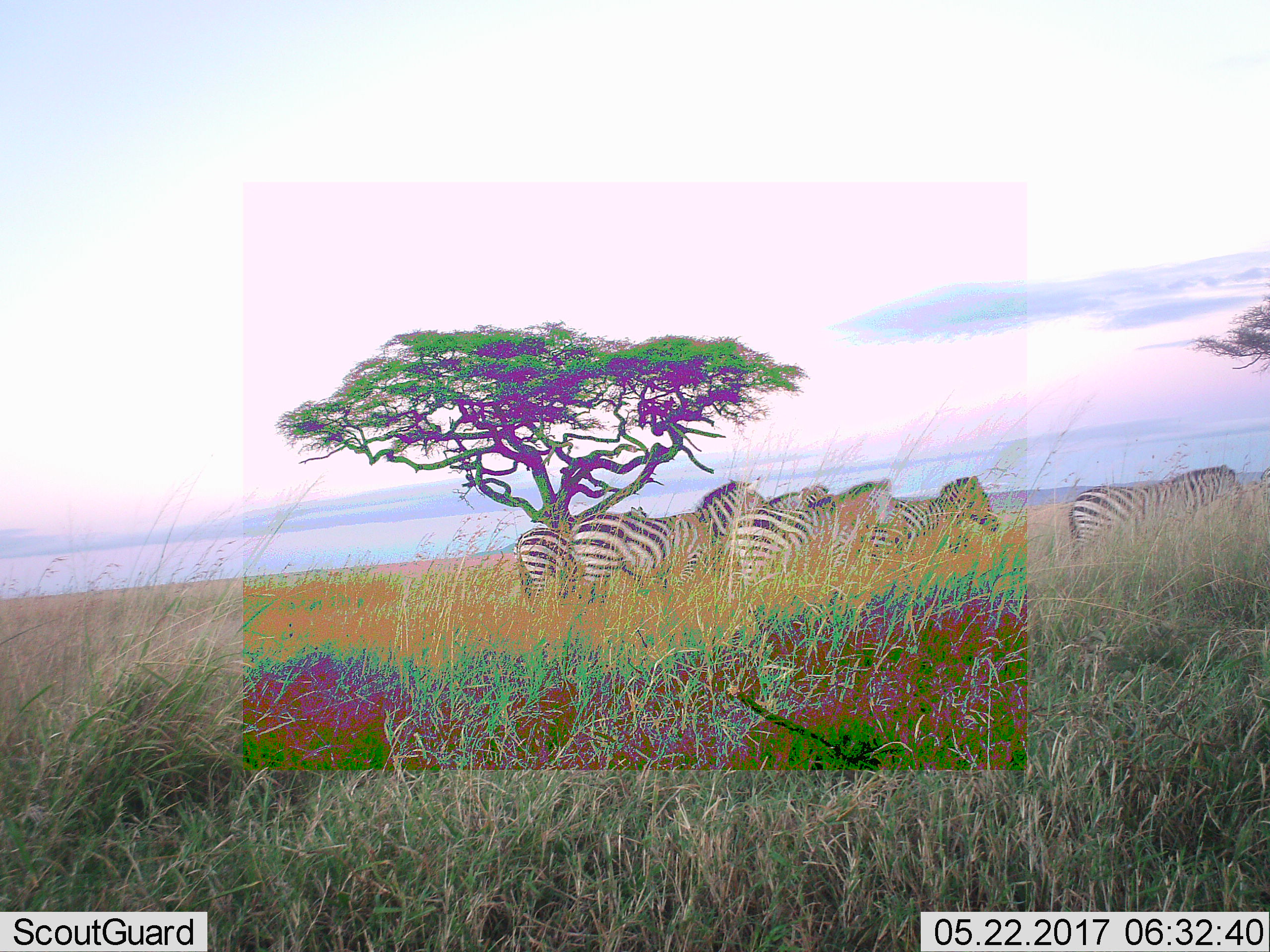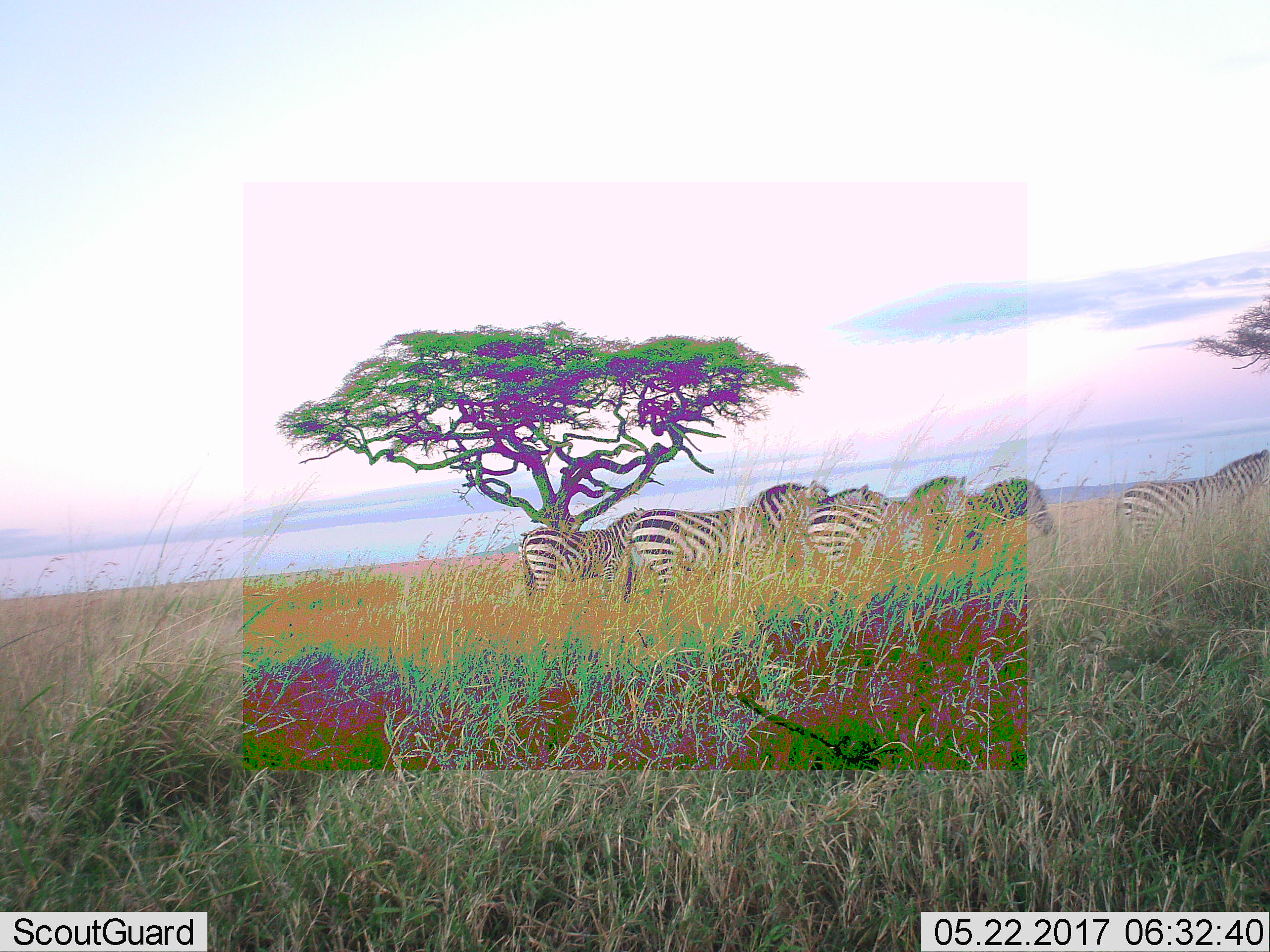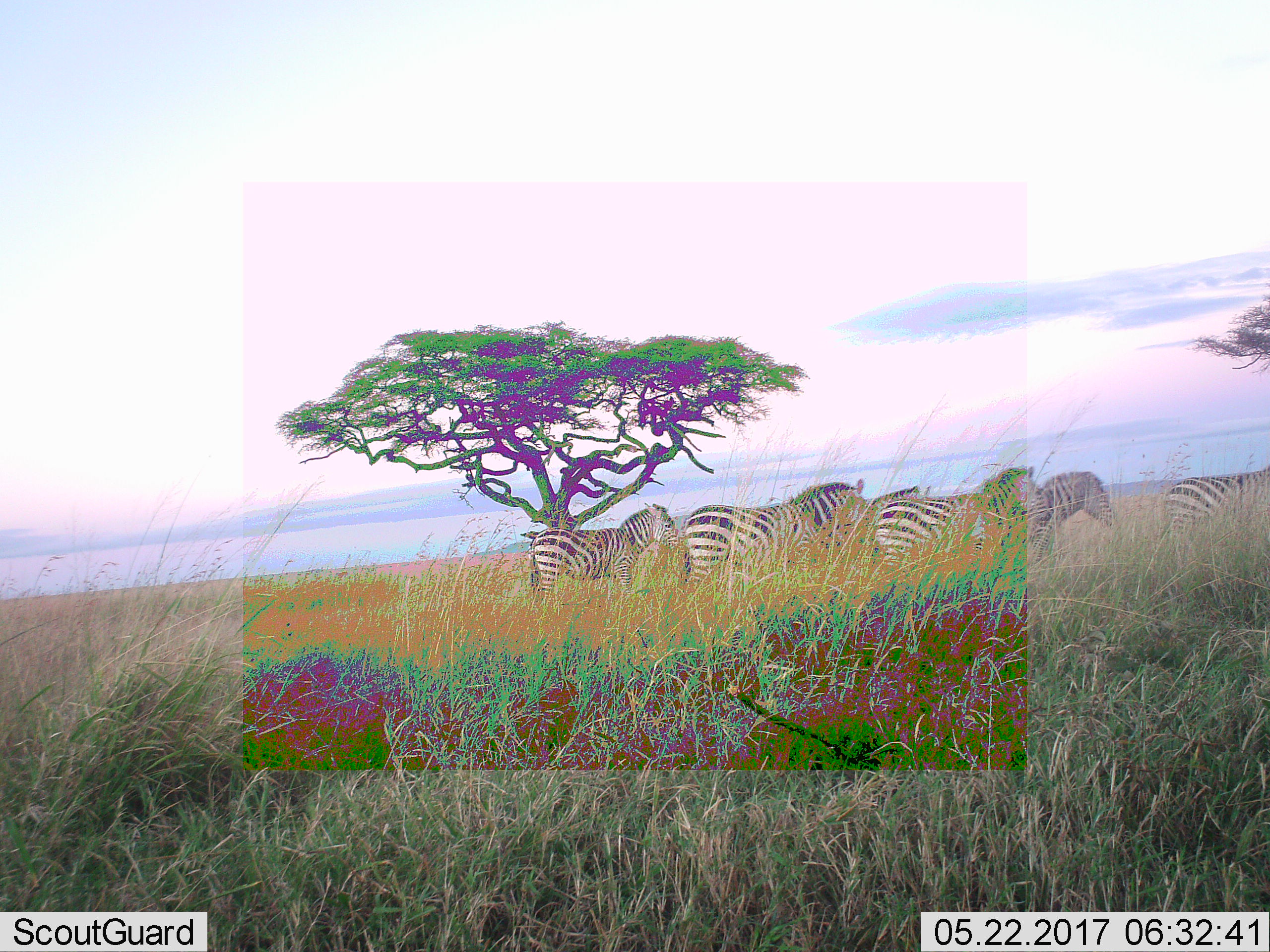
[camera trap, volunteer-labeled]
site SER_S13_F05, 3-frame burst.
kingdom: Animalia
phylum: Chordata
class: Mammalia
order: Perissodactyla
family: Equidae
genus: Equus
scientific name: Equus quagga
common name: plains zebra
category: zebraplains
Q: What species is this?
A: Zebraplains (plains zebra) (Equus quagga).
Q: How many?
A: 6.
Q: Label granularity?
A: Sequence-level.